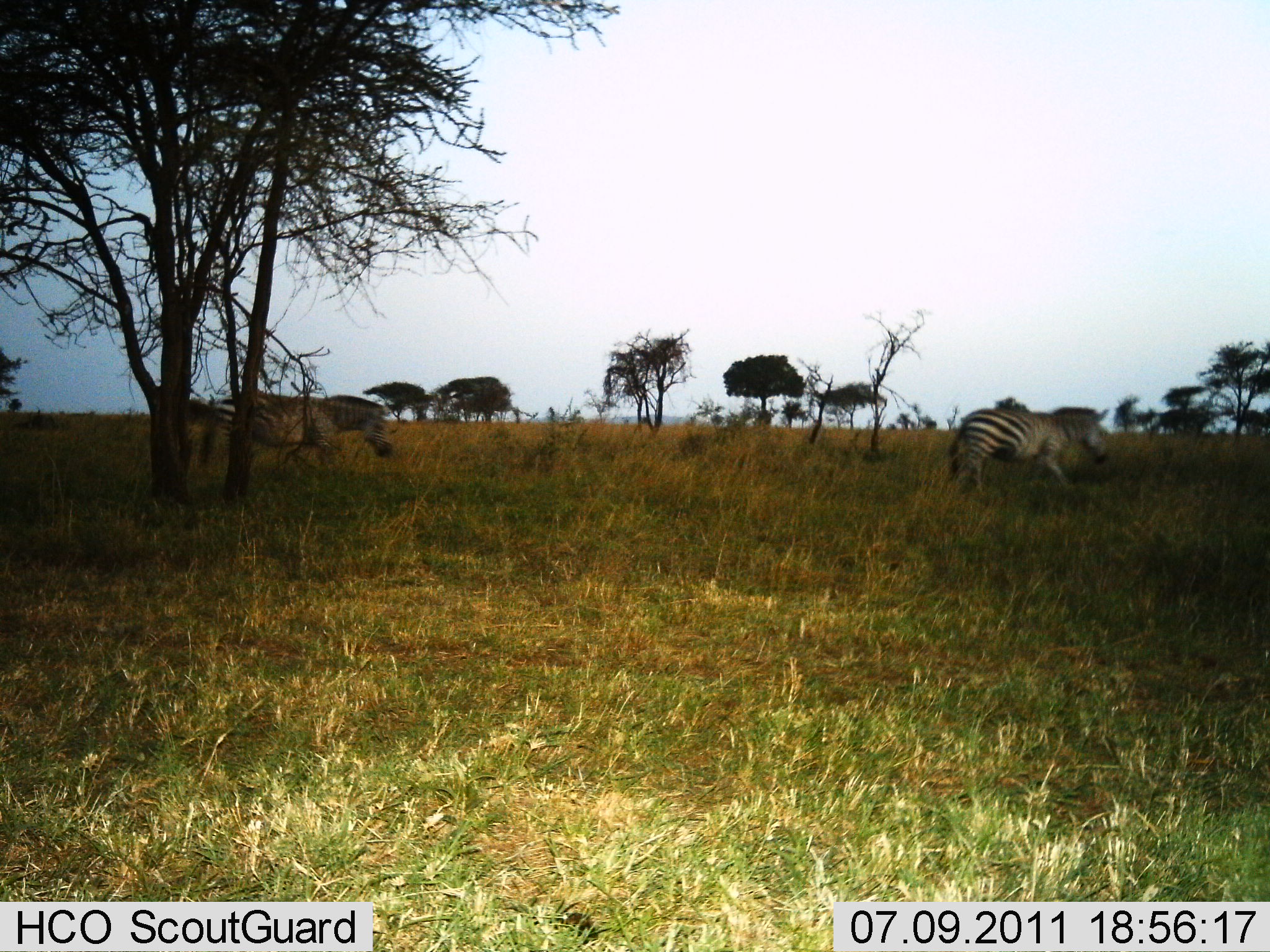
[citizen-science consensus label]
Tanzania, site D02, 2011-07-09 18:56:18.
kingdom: Animalia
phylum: Chordata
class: Mammalia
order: Perissodactyla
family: Equidae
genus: Equus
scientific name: Equus quagga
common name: plains zebra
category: zebra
Zebra (plains zebra) (Equus quagga), count 2. Behavior (volunteer vote fractions): standing 8%, resting 0%, moving 92%, interacting 0%. Young present (vote fraction): 0%. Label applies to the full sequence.